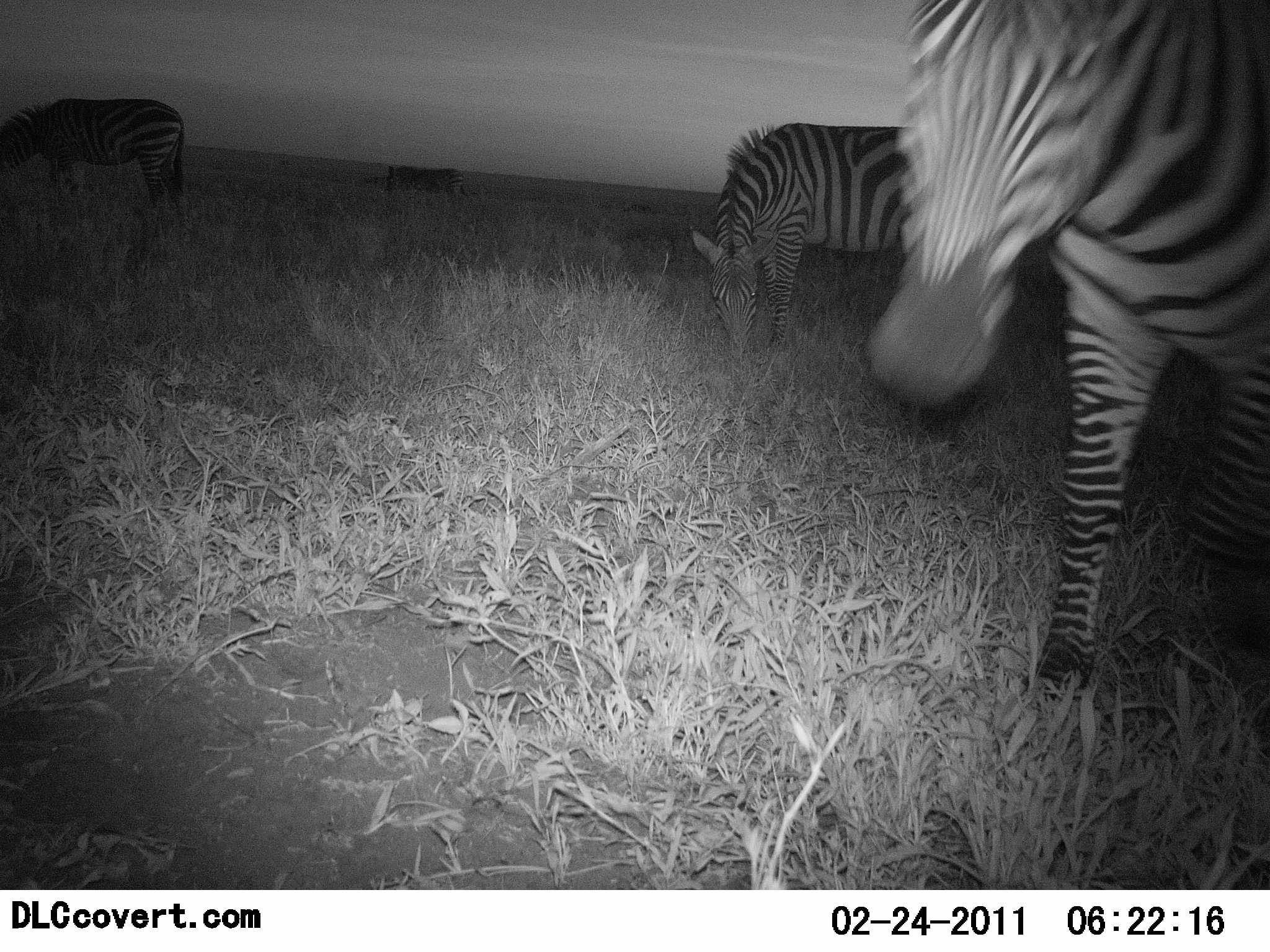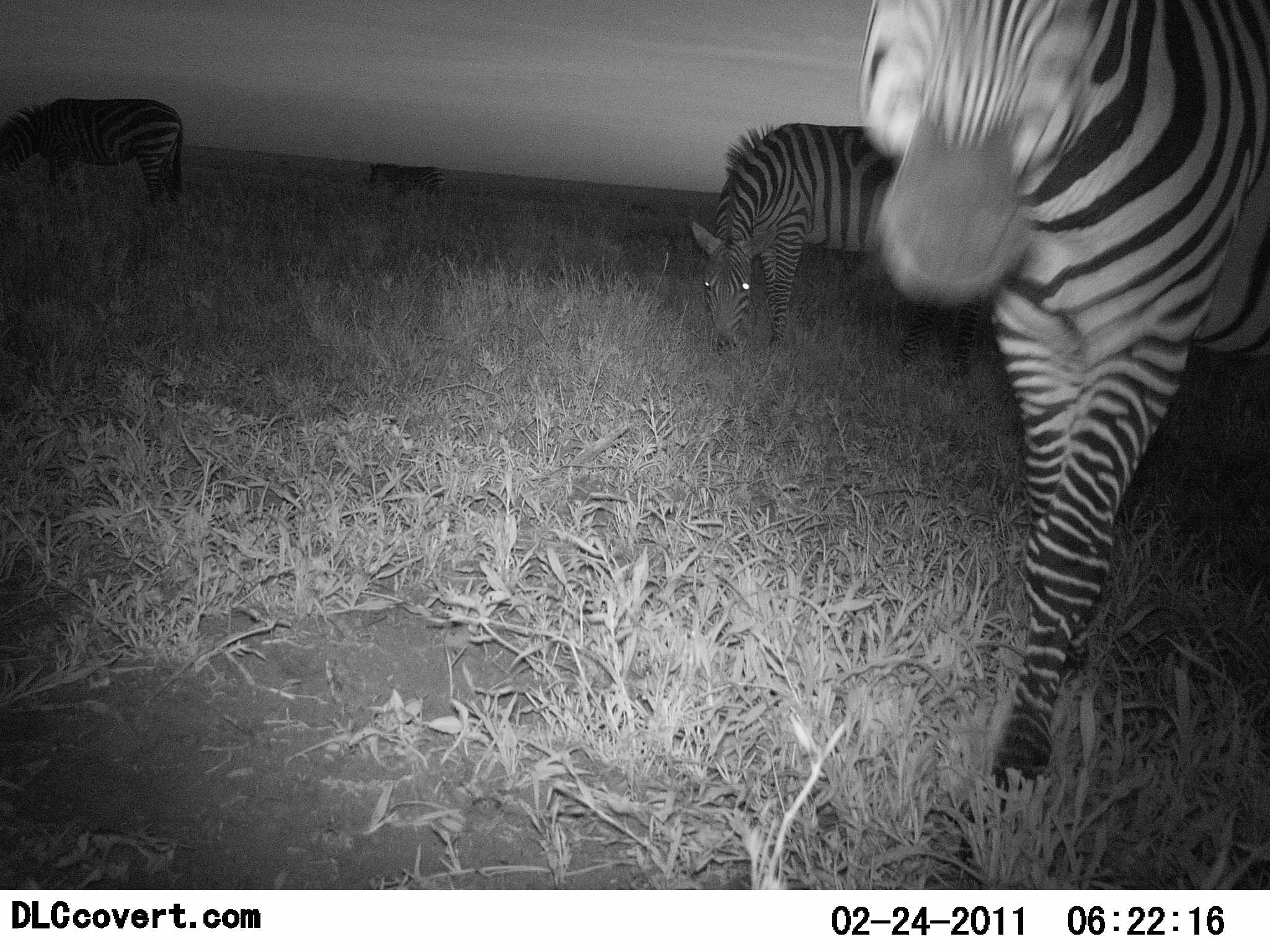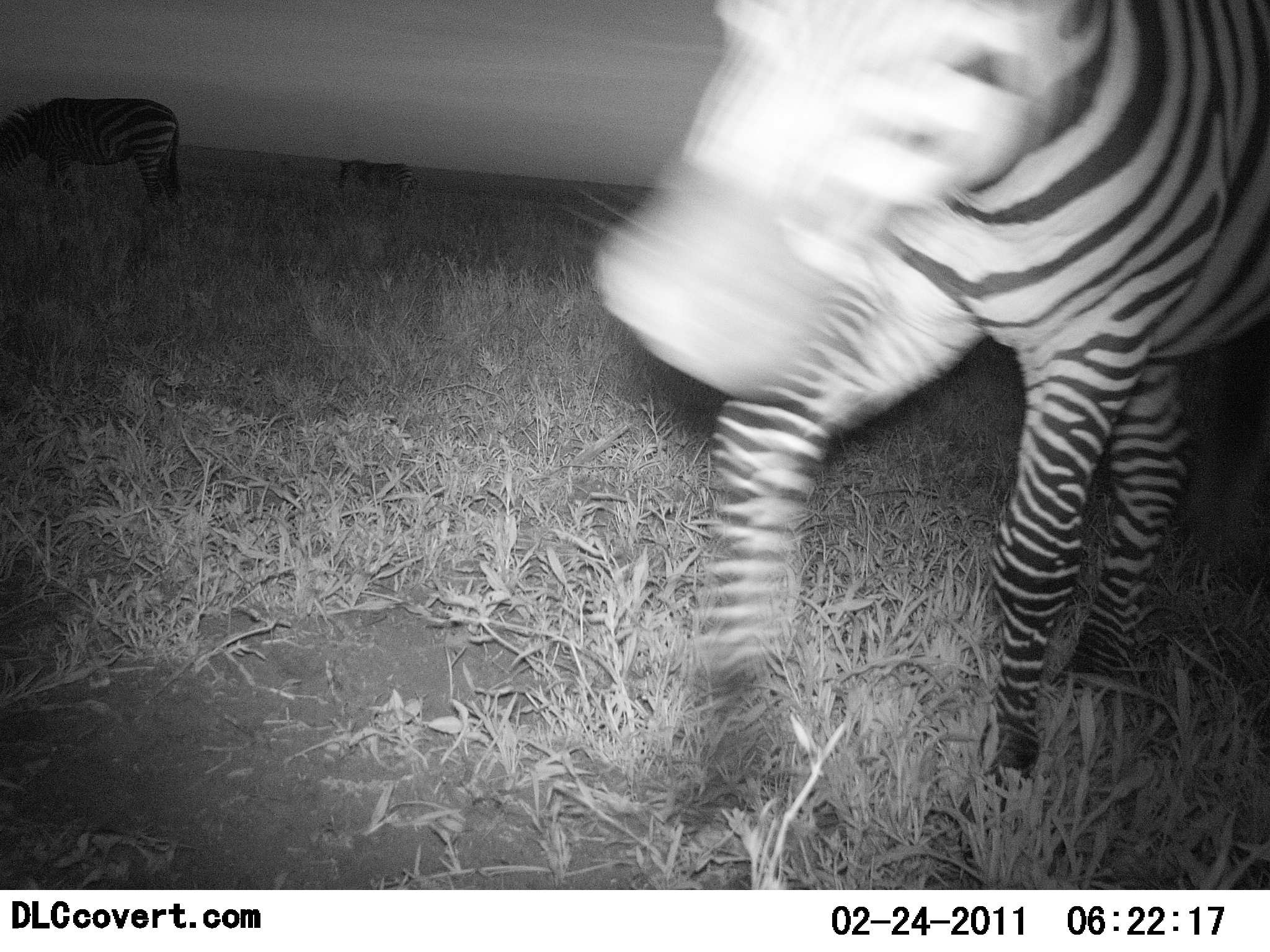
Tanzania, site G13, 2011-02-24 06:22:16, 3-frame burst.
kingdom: Animalia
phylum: Chordata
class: Mammalia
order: Perissodactyla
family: Equidae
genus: Equus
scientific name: Equus quagga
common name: plains zebra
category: zebra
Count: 4.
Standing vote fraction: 31%.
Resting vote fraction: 0%.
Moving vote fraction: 54%.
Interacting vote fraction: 0%.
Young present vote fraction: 0%.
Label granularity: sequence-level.